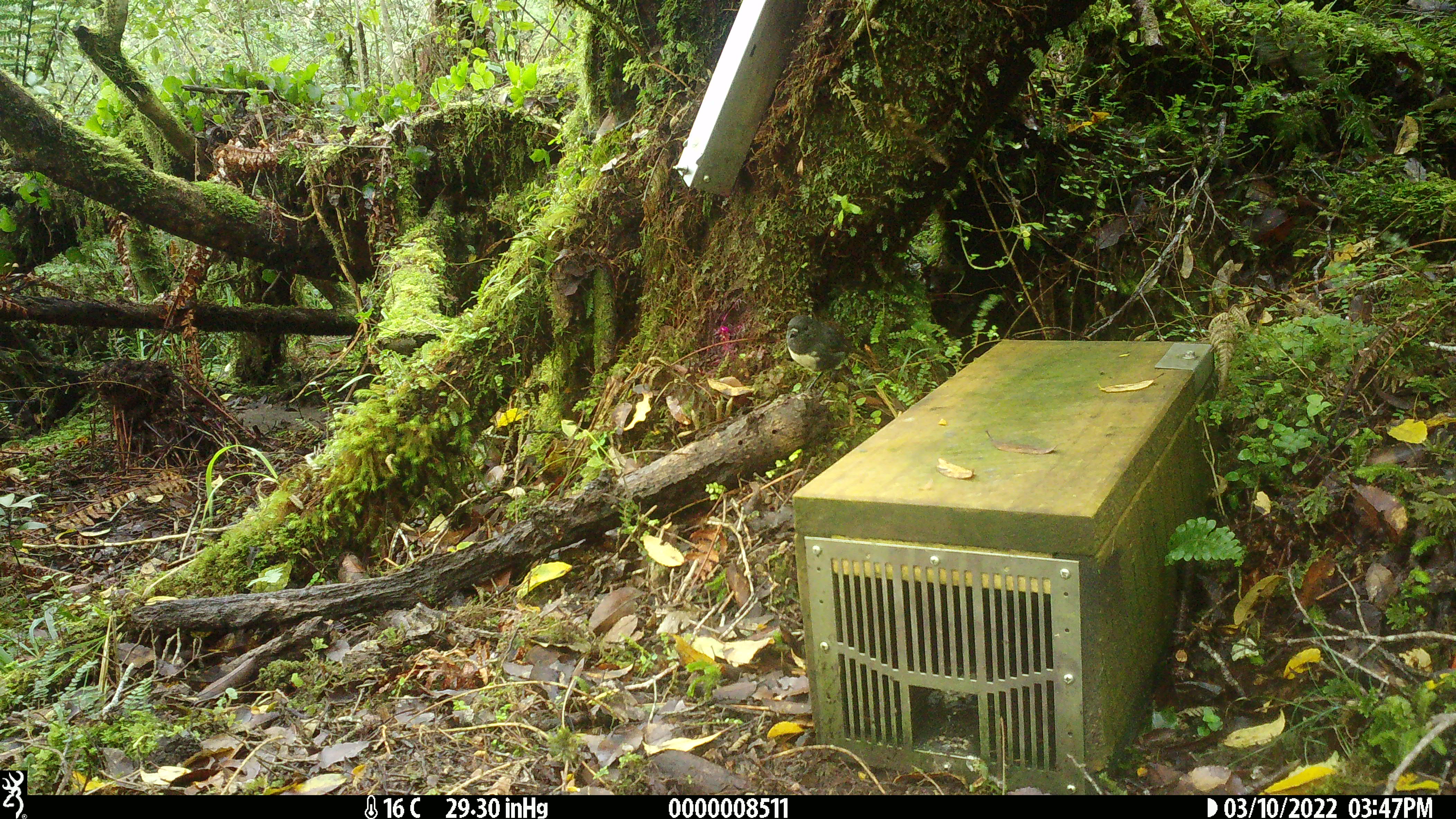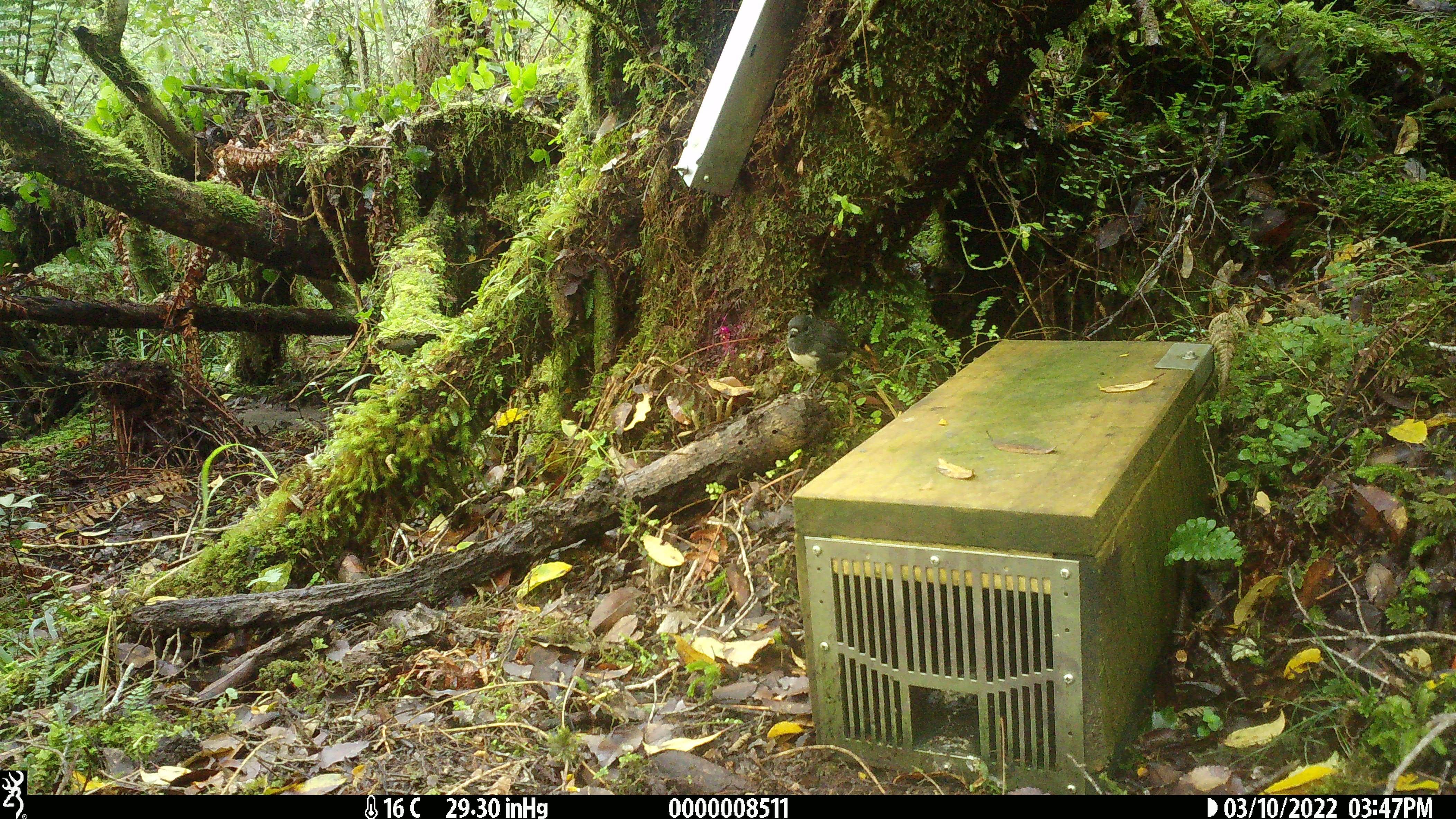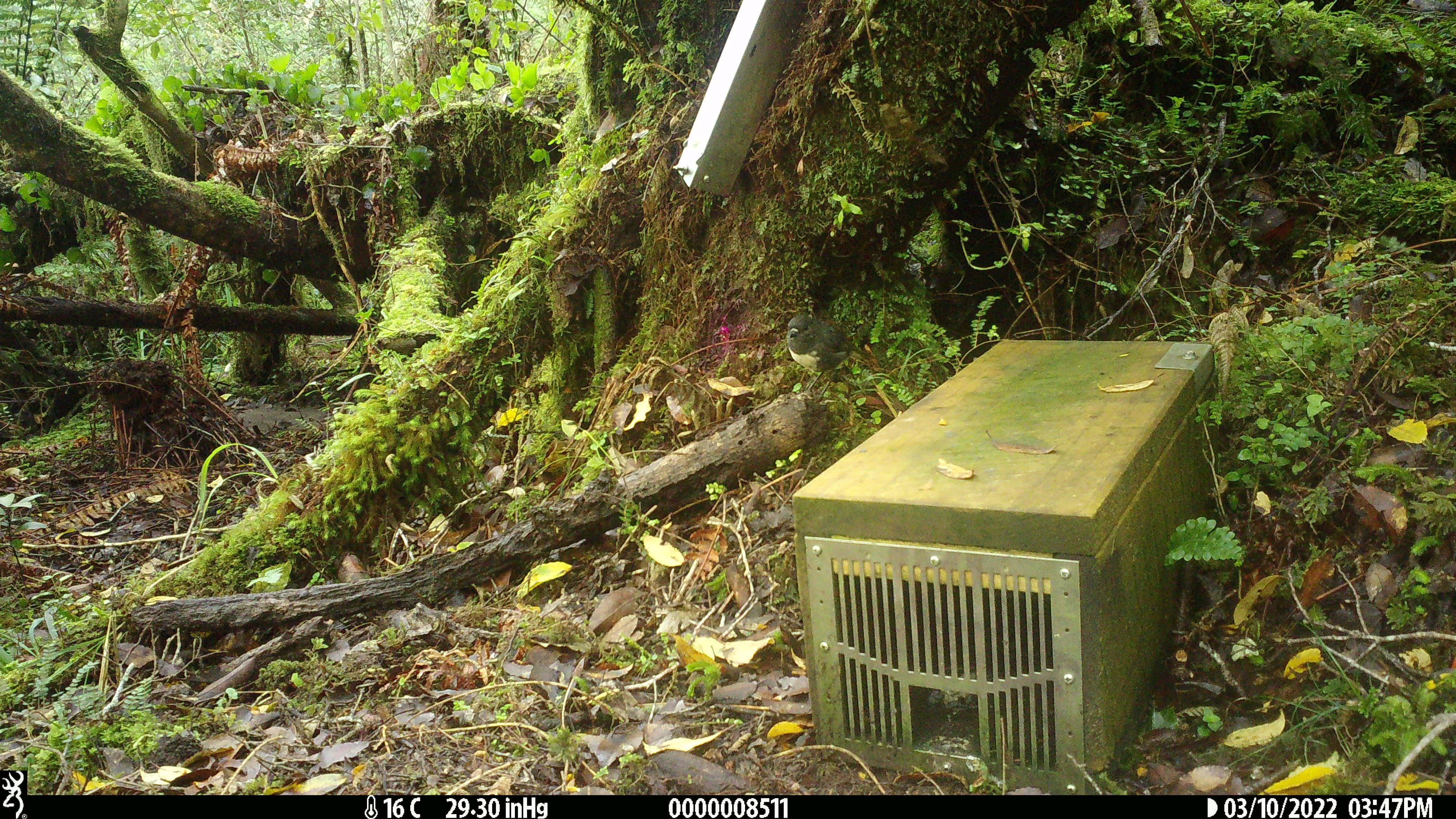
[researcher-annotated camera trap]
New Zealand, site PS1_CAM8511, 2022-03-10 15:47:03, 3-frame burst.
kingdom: Animalia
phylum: Chordata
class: Aves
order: Passeriformes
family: Petroicidae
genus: Petroica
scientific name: Petroica australis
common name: new zealand robin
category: robin